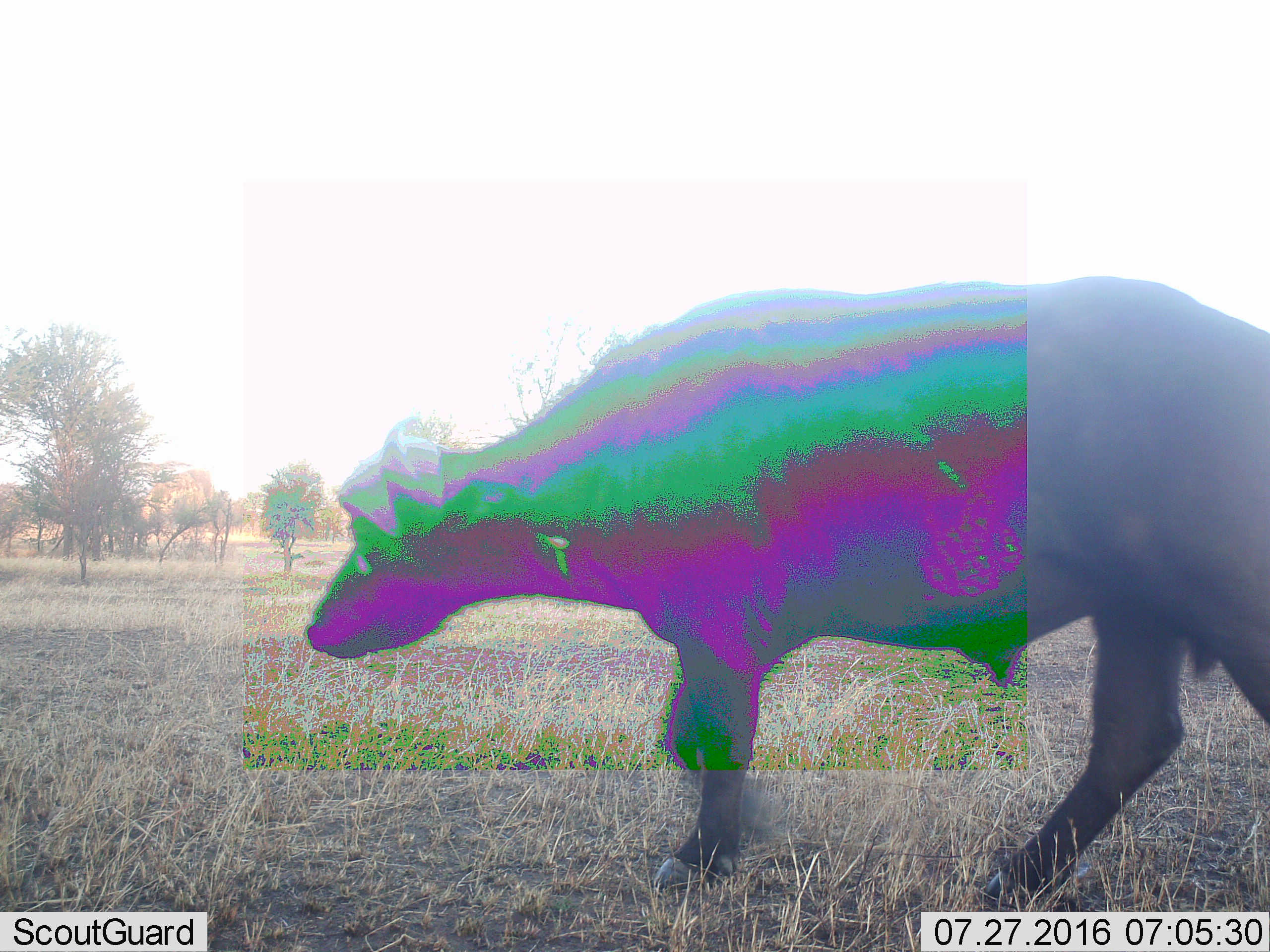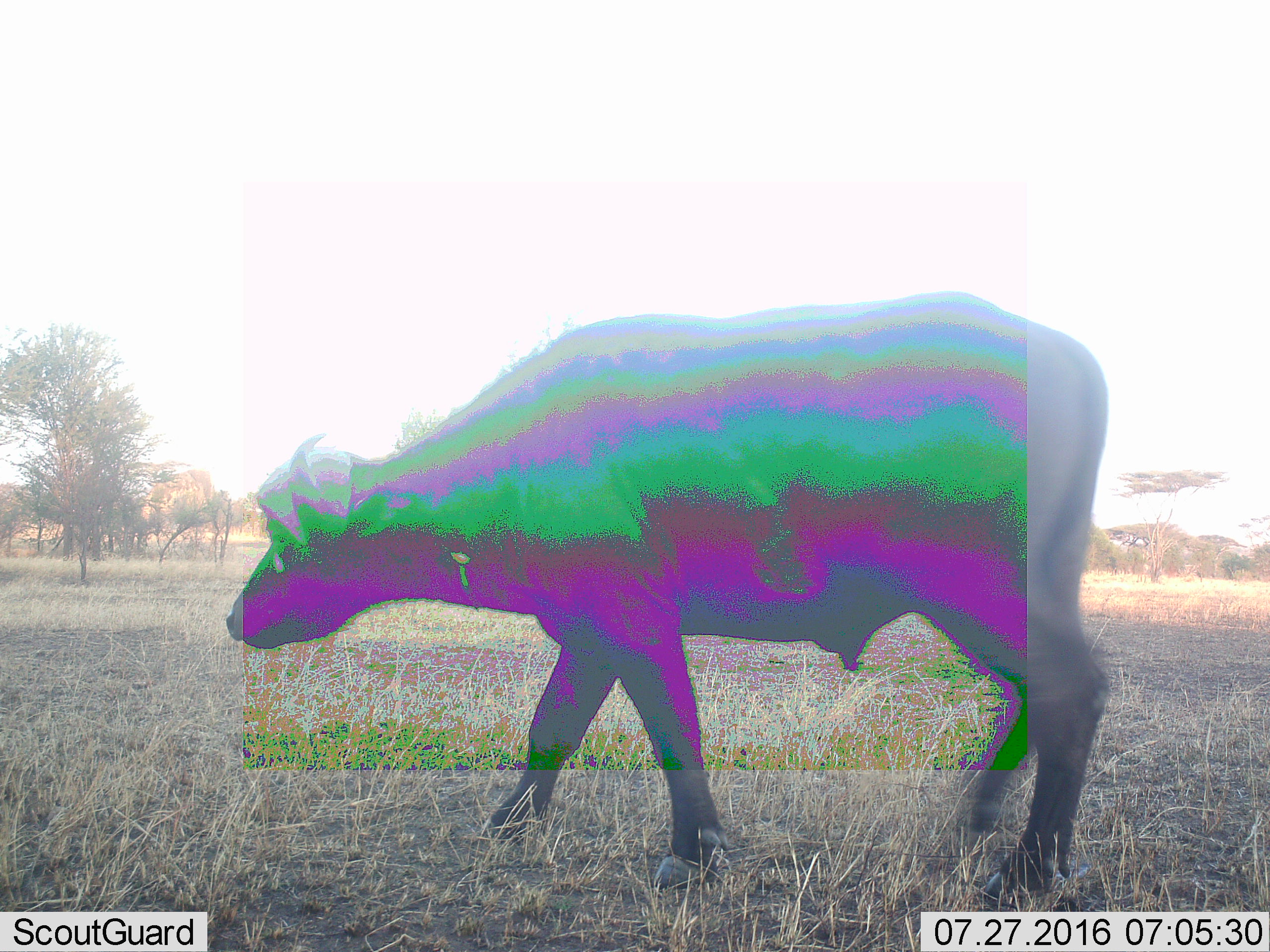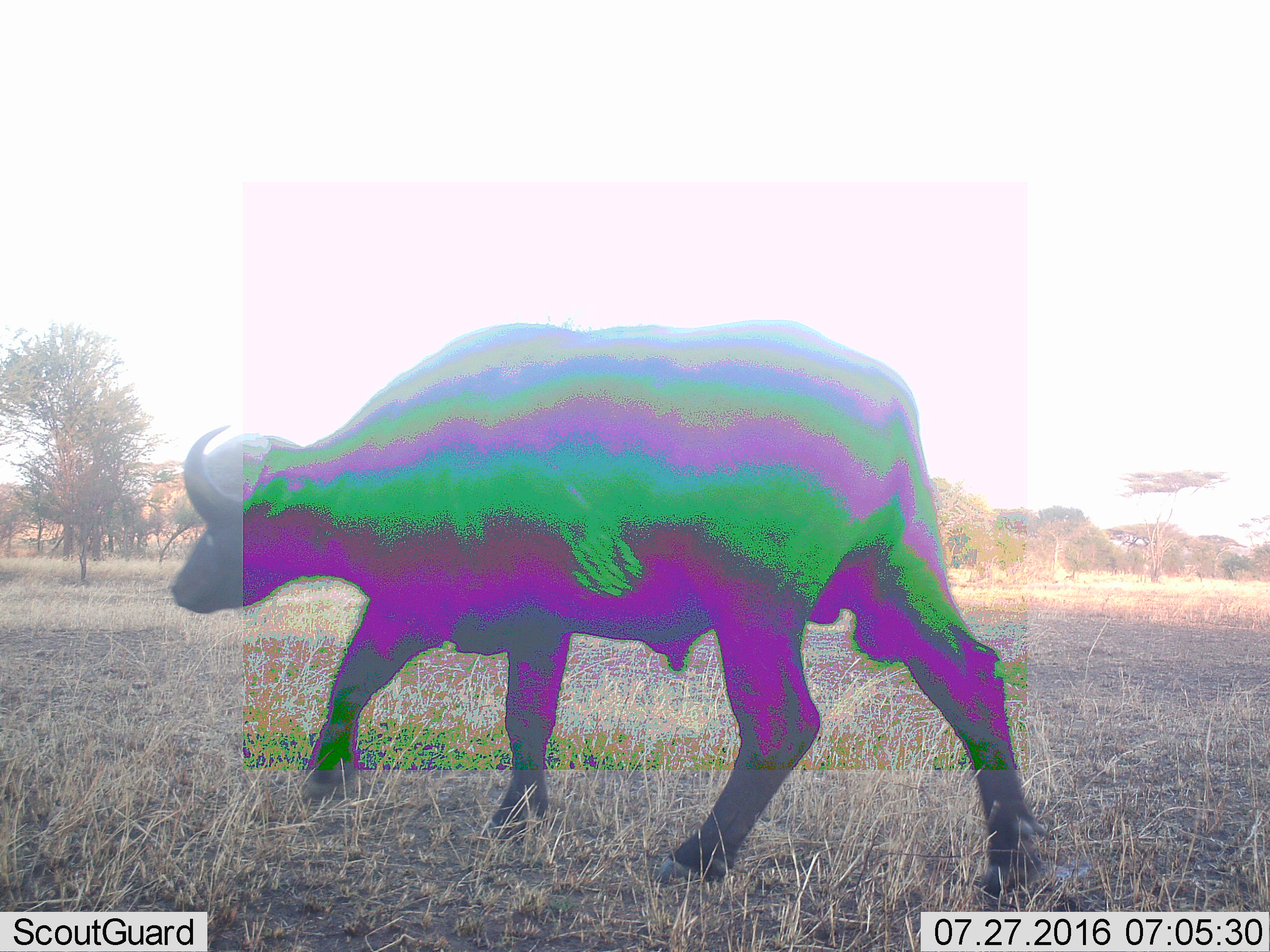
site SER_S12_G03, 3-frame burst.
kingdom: Animalia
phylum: Chordata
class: Mammalia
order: Artiodactyla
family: Bovidae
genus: Syncerus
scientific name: Syncerus caffer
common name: african buffalo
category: buffalo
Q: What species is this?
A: Buffalo (african buffalo) (Syncerus caffer).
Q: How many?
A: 1.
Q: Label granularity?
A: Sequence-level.